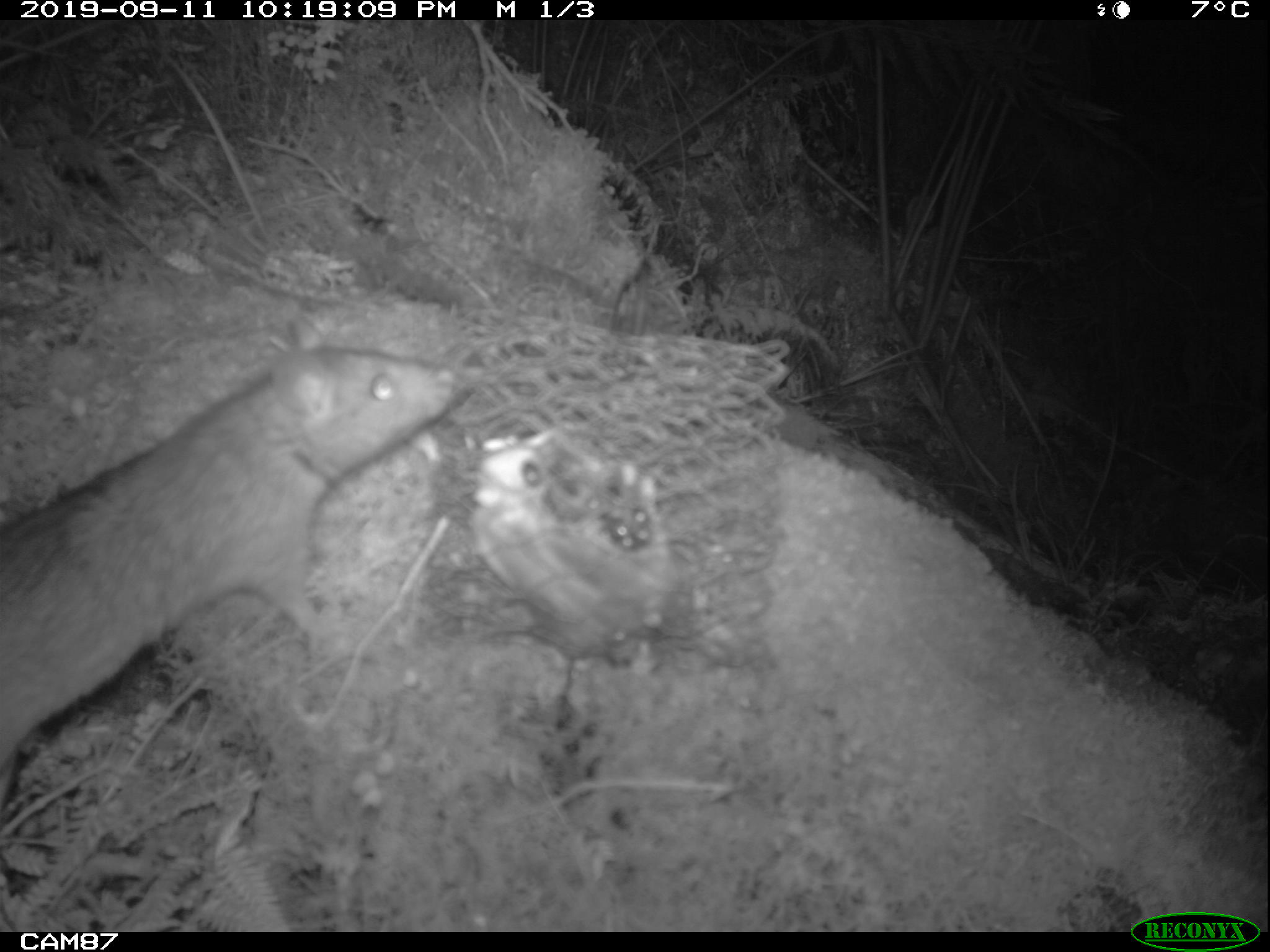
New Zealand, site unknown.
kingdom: Animalia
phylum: Chordata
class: Mammalia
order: Rodentia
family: Muridae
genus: Rattus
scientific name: Rattus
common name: rat